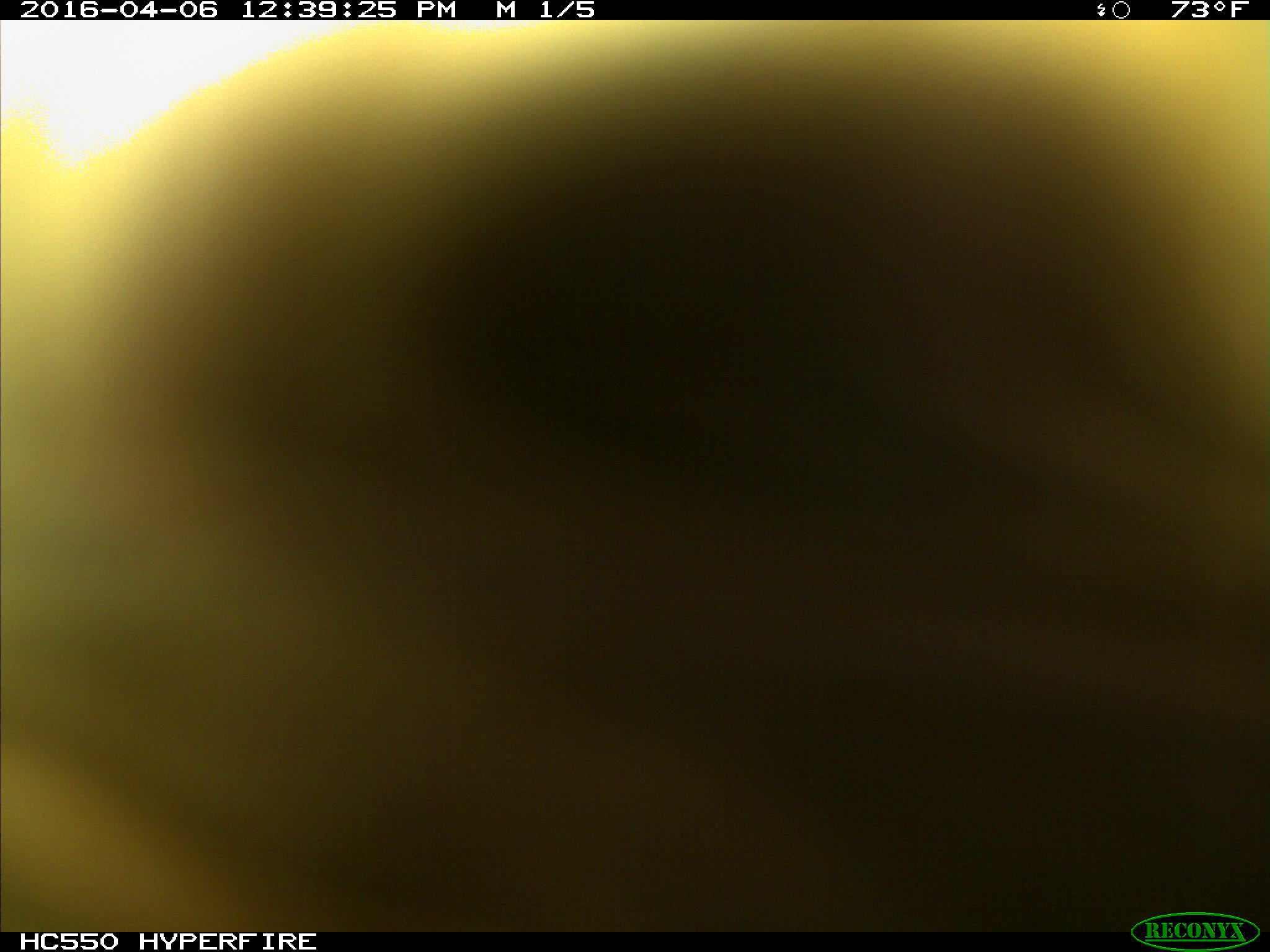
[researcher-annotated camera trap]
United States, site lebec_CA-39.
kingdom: Animalia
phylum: Chordata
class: Mammalia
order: Artiodactyla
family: Bovidae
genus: Bos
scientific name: Bos taurus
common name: domestic cow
Bos taurus (domestic cow).